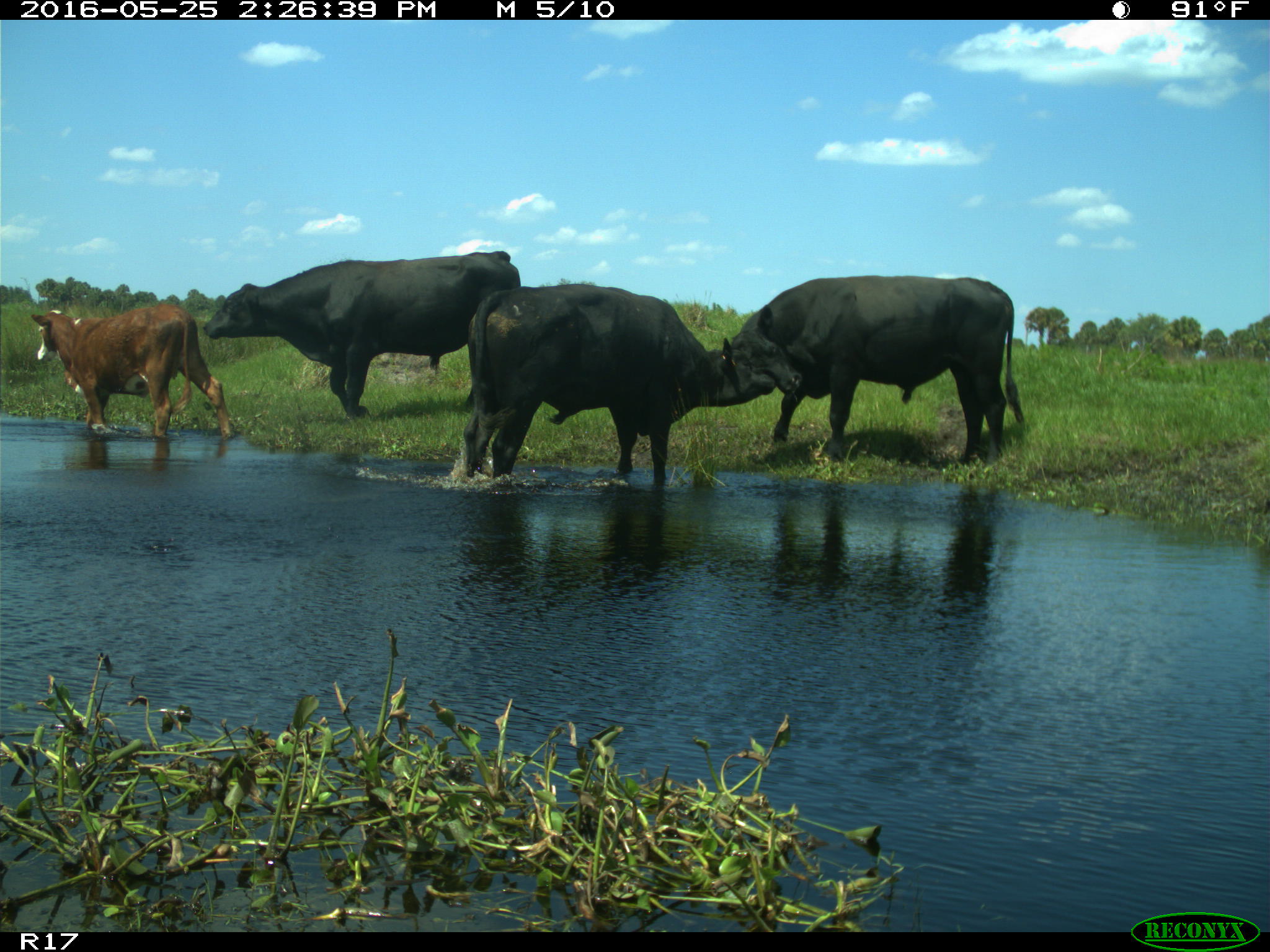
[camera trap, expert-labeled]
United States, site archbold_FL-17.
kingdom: Animalia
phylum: Chordata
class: Mammalia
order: Artiodactyla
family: Bovidae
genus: Bos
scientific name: Bos taurus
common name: domestic cow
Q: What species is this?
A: Bos taurus (domestic cow).